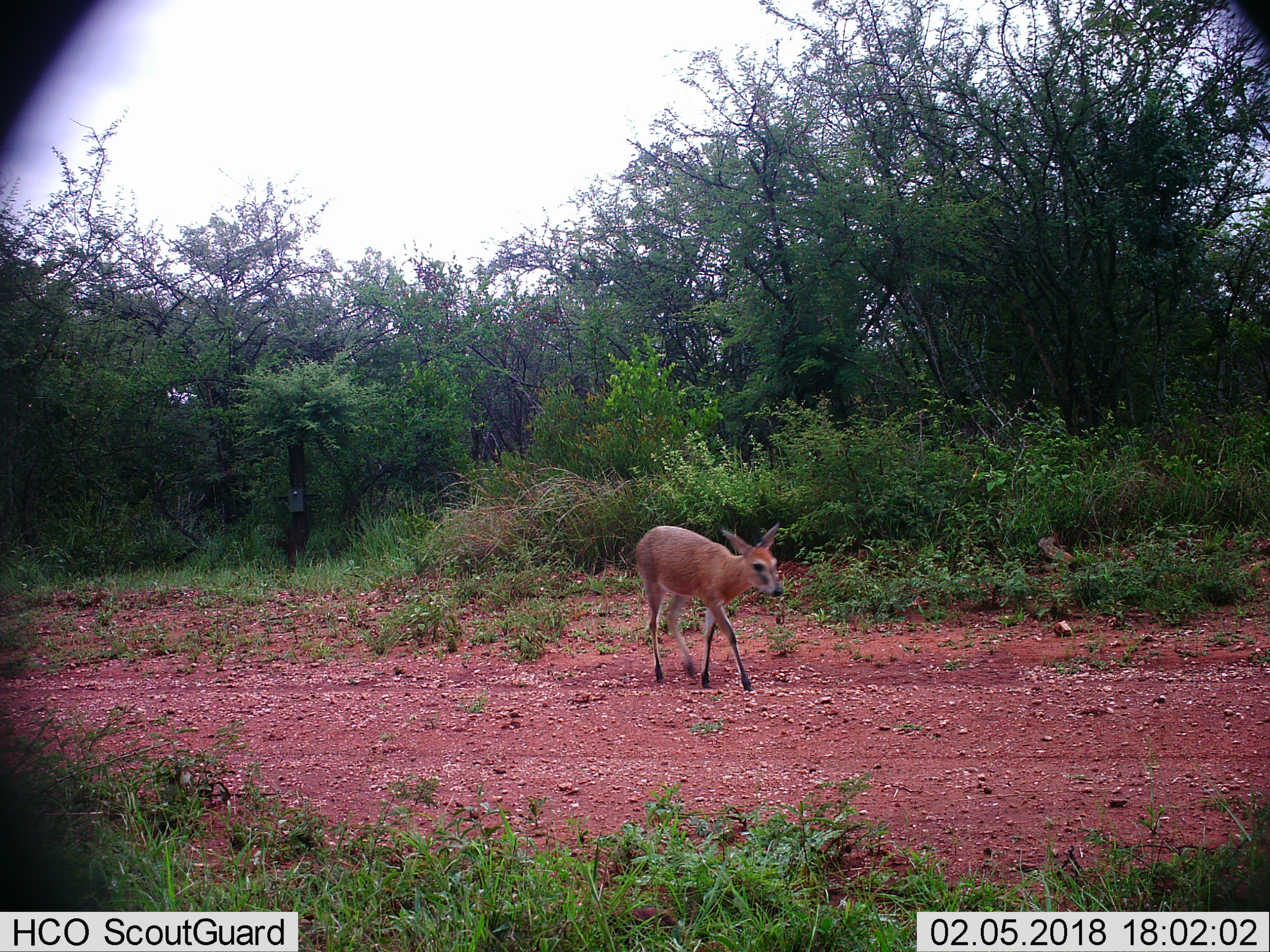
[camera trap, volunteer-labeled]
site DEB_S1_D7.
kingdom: Animalia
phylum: Chordata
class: Mammalia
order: Artiodactyla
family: Bovidae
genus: Sylvicapra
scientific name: Sylvicapra grimmia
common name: common duiker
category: duikercommongrey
Duikercommongrey (common duiker) (Sylvicapra grimmia), count 1. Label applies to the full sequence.